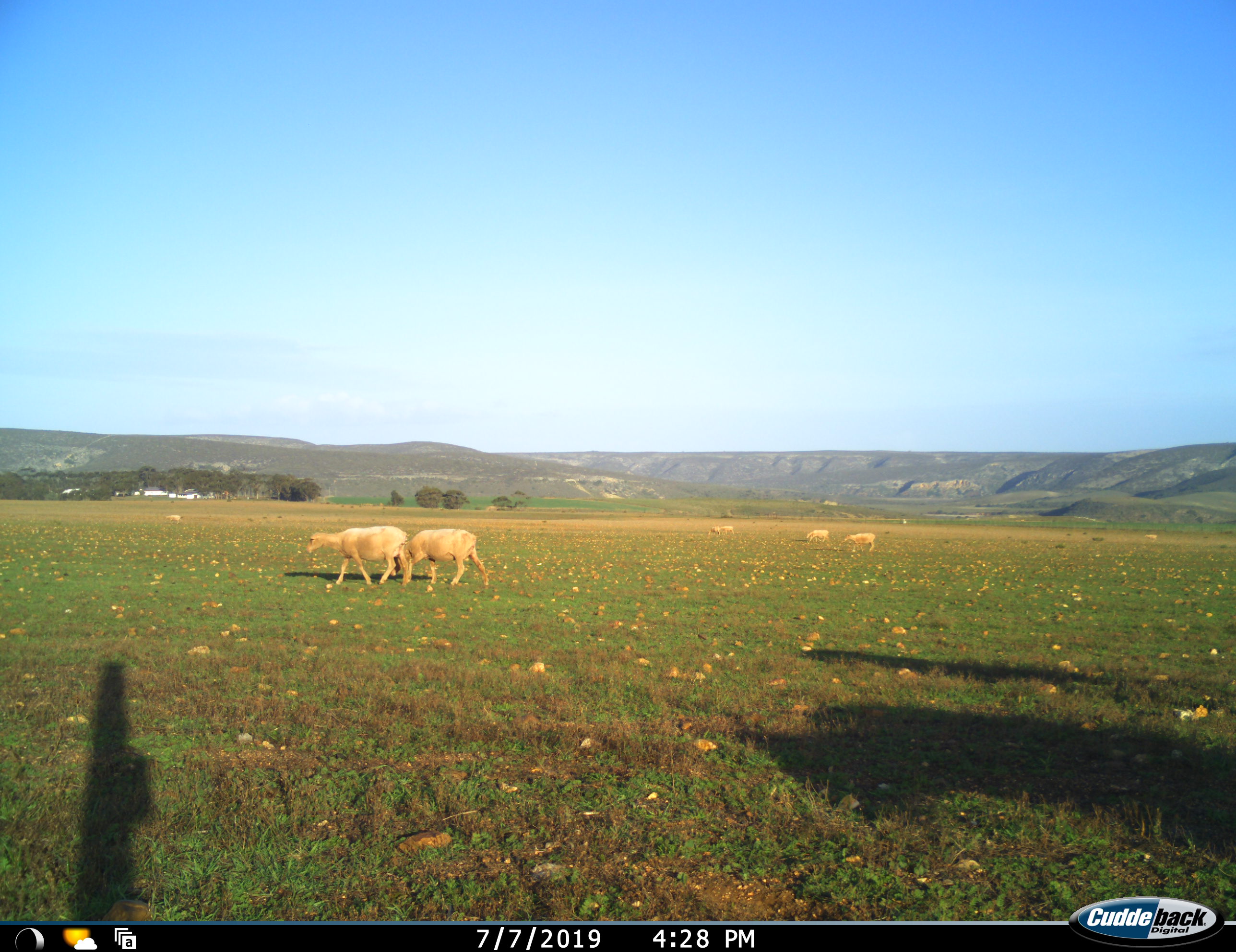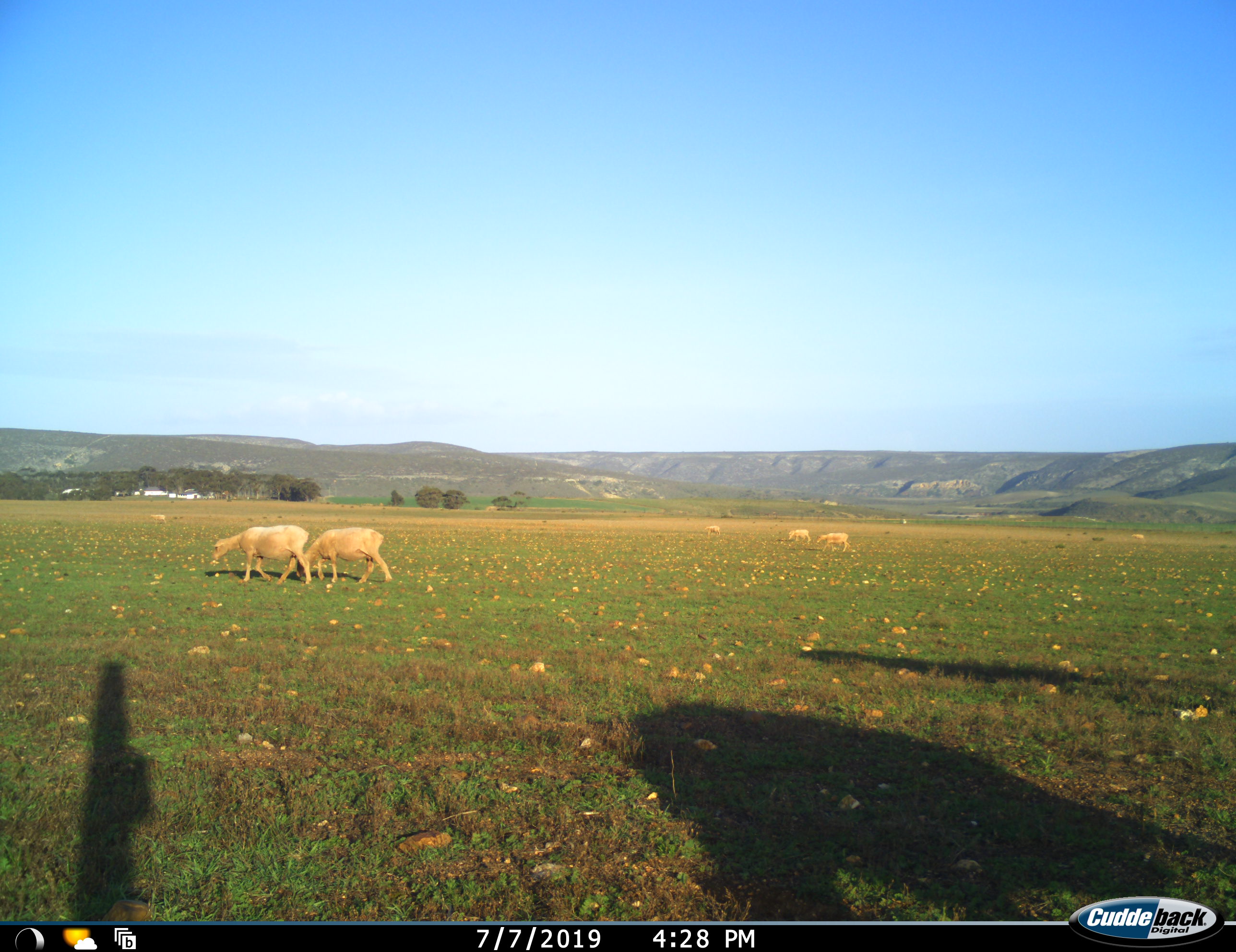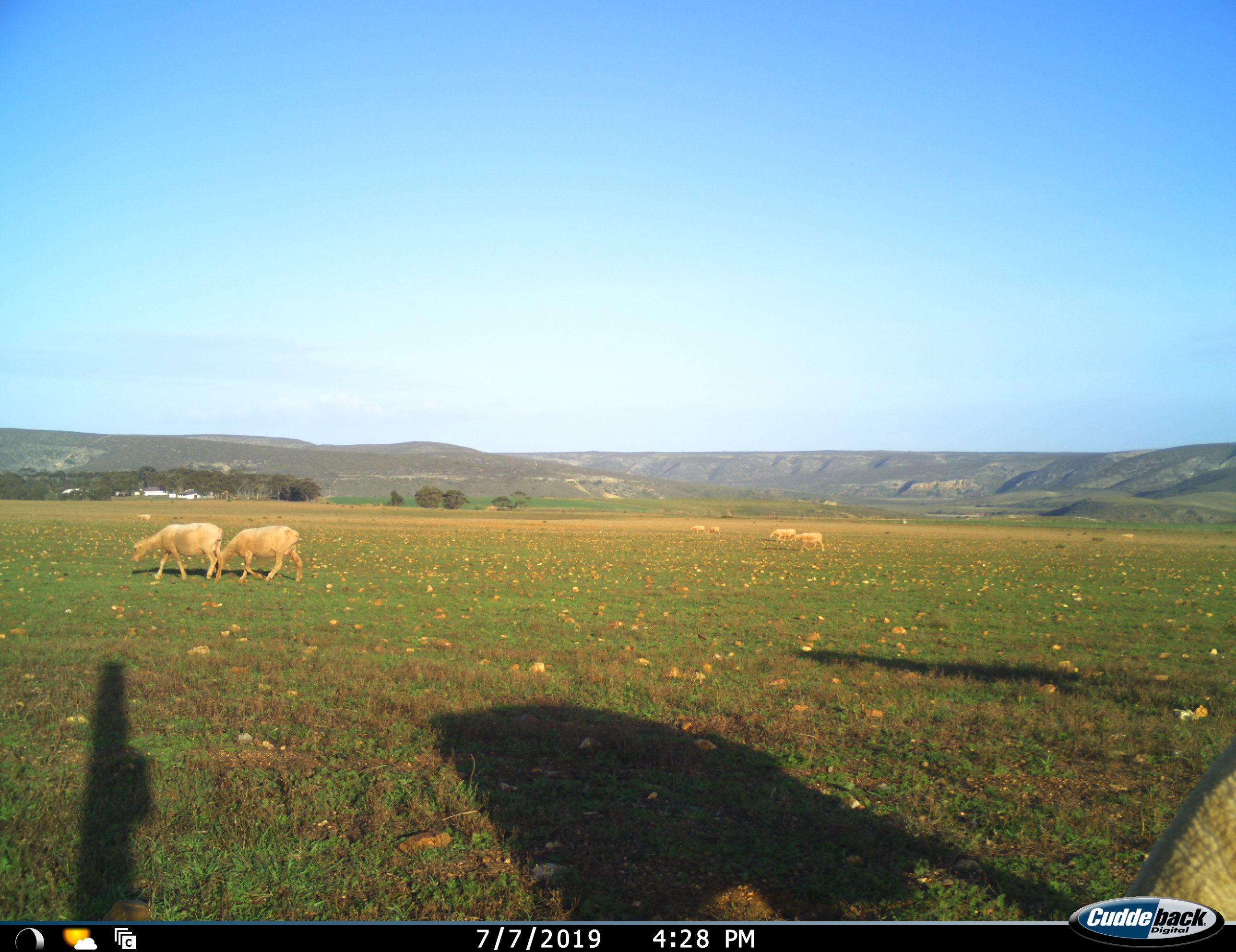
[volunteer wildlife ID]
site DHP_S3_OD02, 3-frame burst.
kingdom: Animalia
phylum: Chordata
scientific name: Vertebrata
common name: domestic animal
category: domesticanimal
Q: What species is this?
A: Domesticanimal (domestic animal) (Vertebrata).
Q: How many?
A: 7.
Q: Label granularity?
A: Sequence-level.